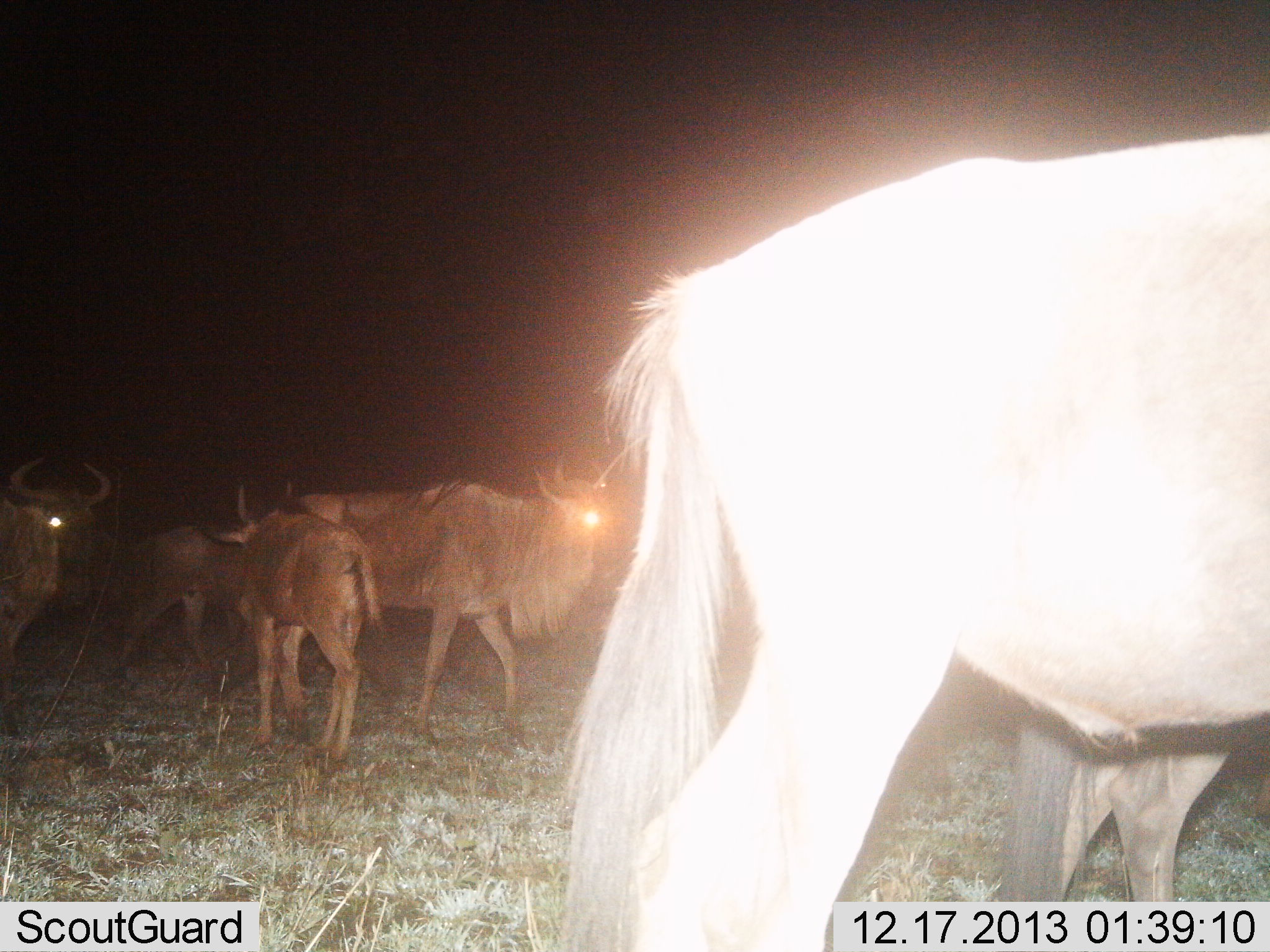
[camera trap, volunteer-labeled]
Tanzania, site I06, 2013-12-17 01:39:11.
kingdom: Animalia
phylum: Chordata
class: Mammalia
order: Artiodactyla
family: Bovidae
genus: Connochaetes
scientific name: Connochaetes taurinus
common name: blue wildebeest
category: wildebeest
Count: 6.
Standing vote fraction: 70%.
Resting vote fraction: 10%.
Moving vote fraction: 50%.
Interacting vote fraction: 0%.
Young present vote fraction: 30%.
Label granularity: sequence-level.